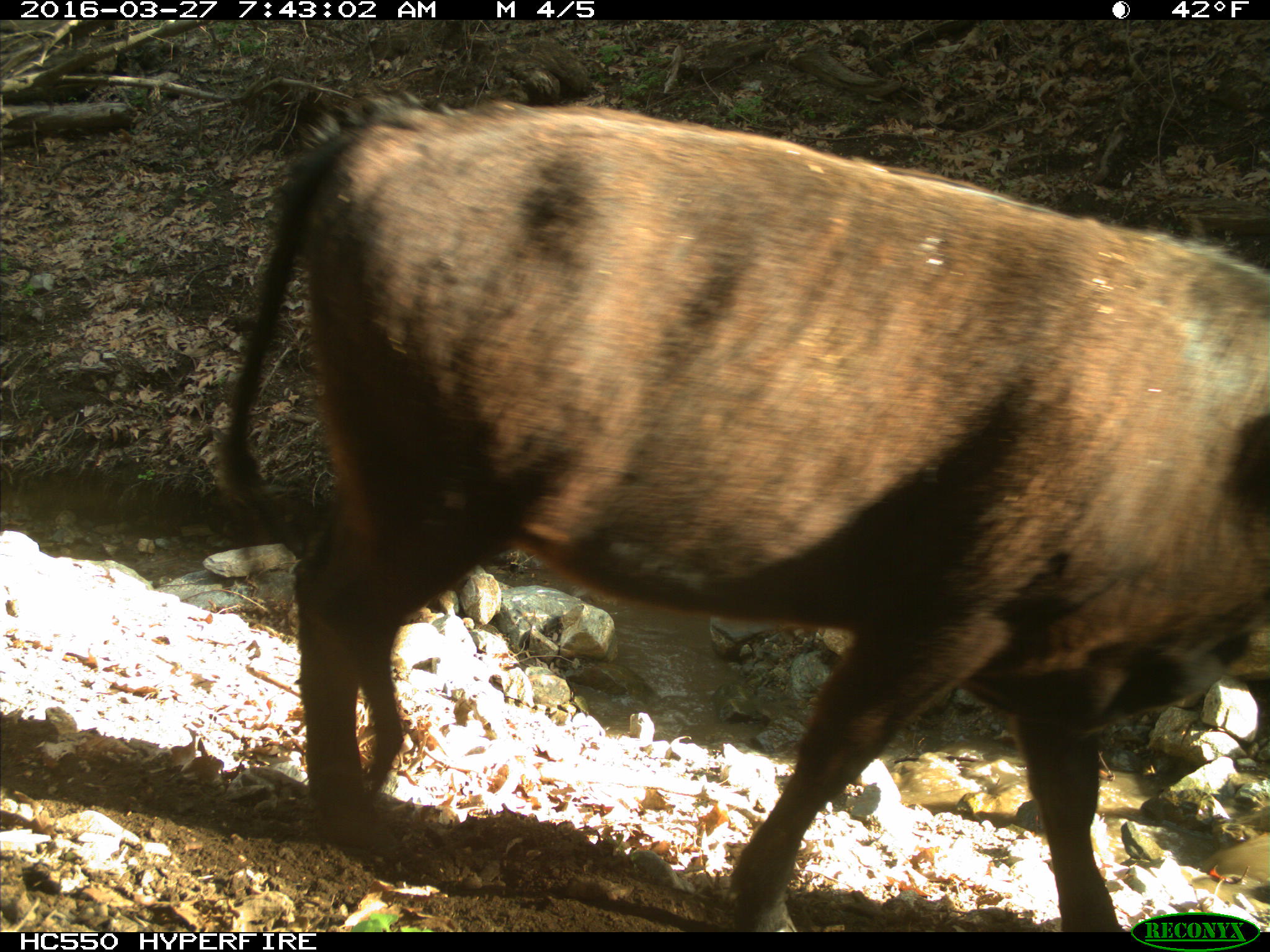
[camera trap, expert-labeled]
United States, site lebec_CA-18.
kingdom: Animalia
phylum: Chordata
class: Mammalia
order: Artiodactyla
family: Bovidae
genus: Bos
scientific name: Bos taurus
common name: domestic cow